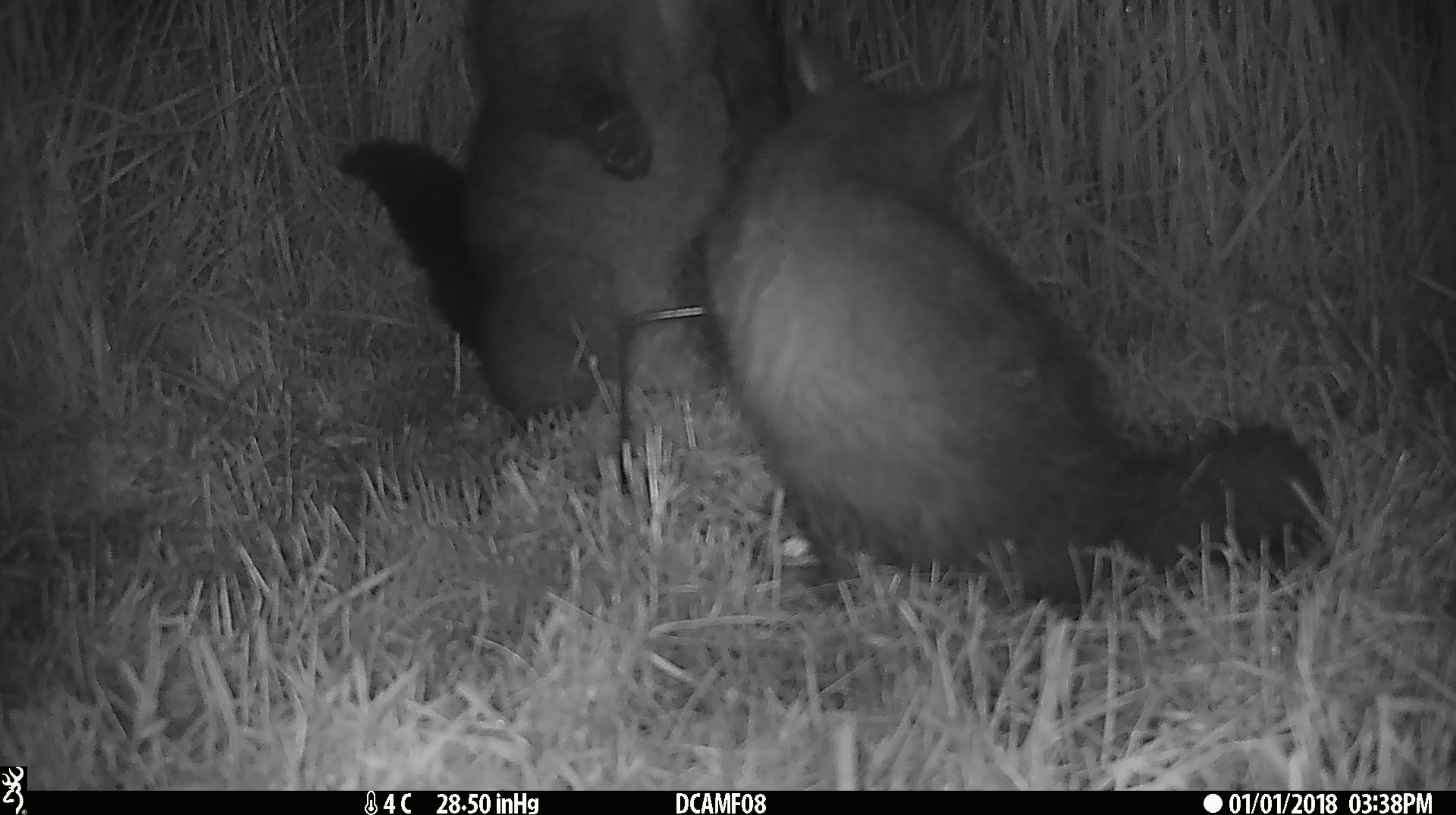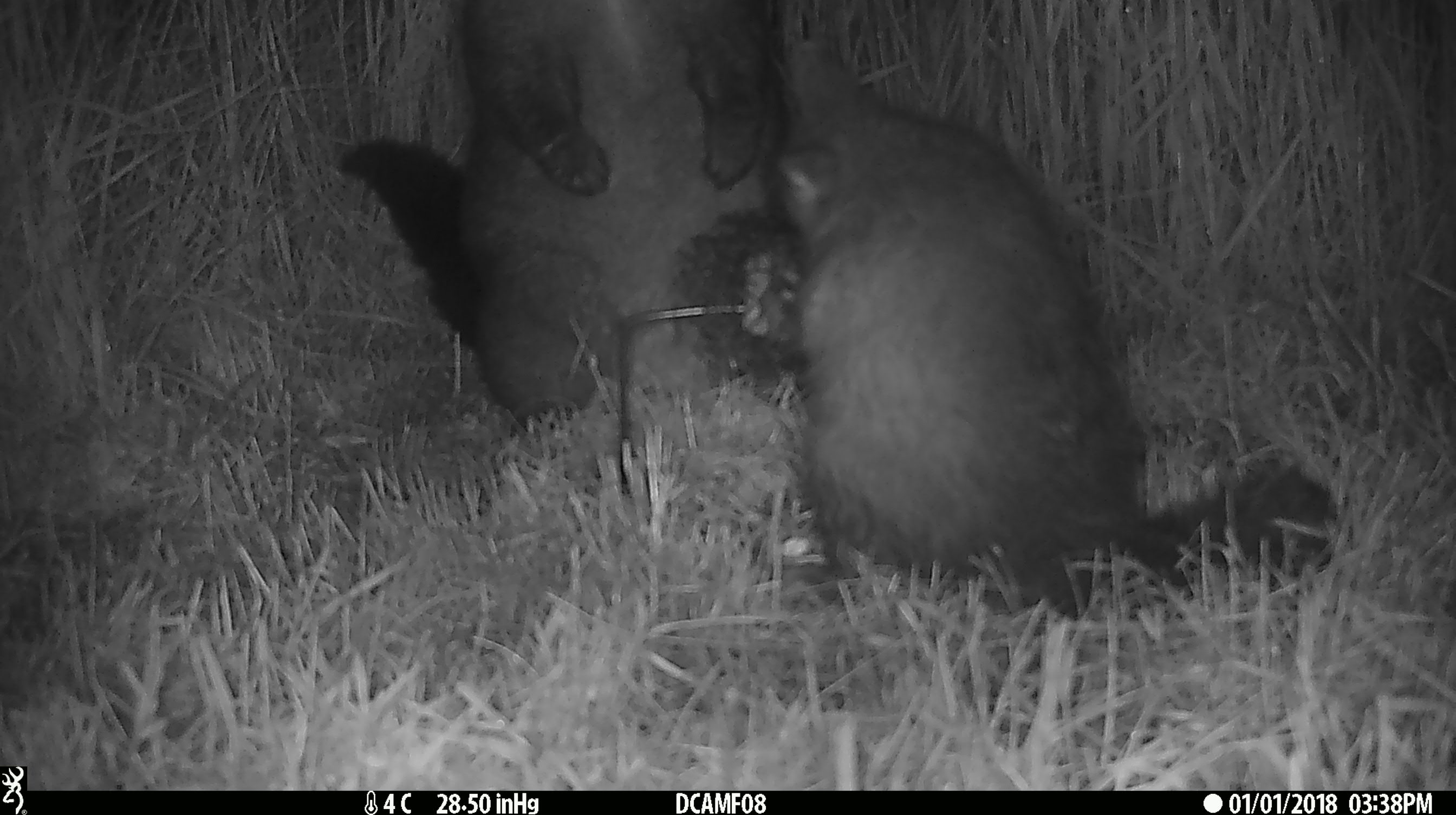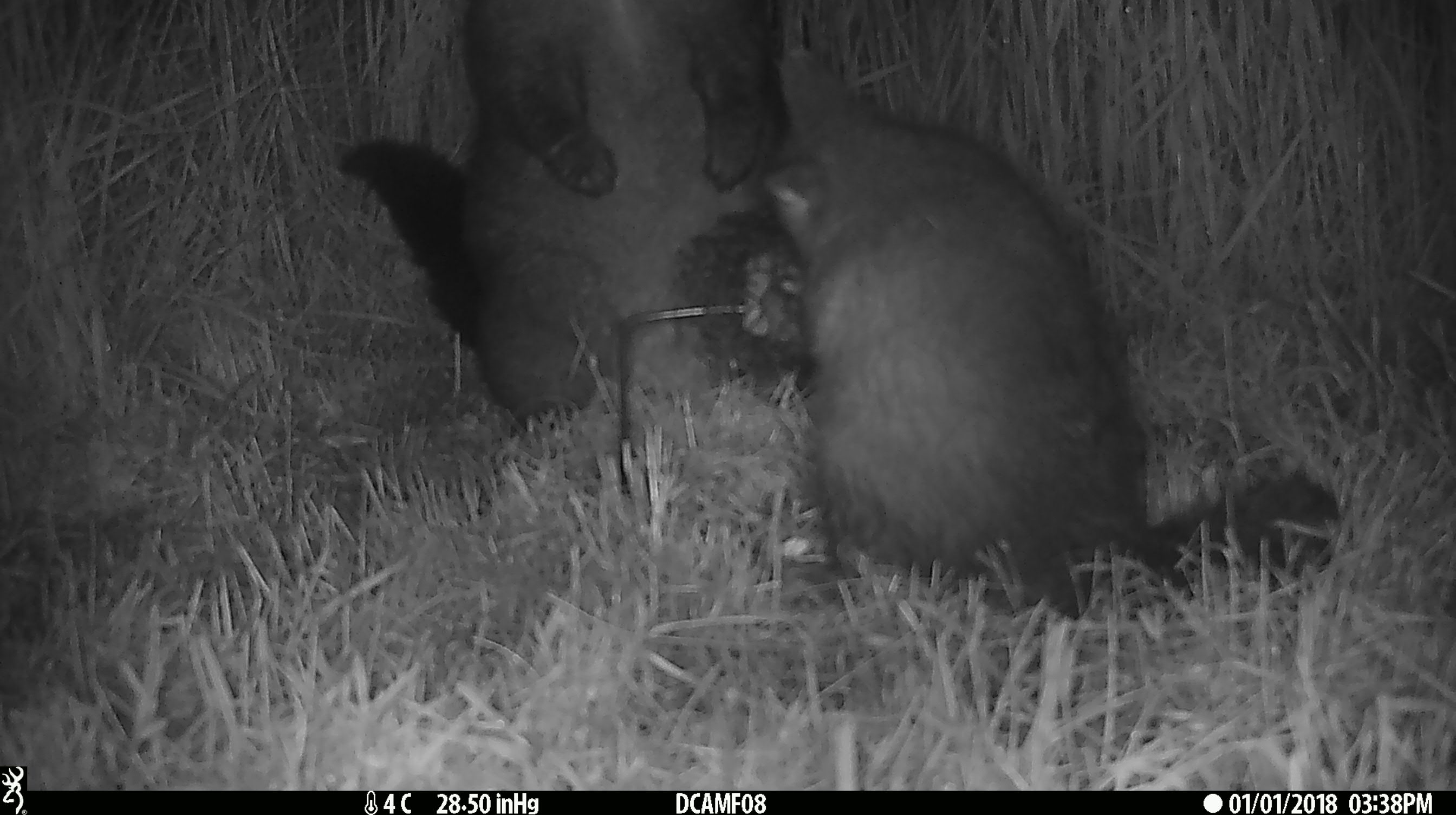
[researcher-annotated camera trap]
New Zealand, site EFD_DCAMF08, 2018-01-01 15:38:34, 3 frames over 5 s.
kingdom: Animalia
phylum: Chordata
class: Mammalia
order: Diprotodontia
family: Phalangeridae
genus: Trichosurus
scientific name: Trichosurus vulpecula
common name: common brushtail possum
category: possum